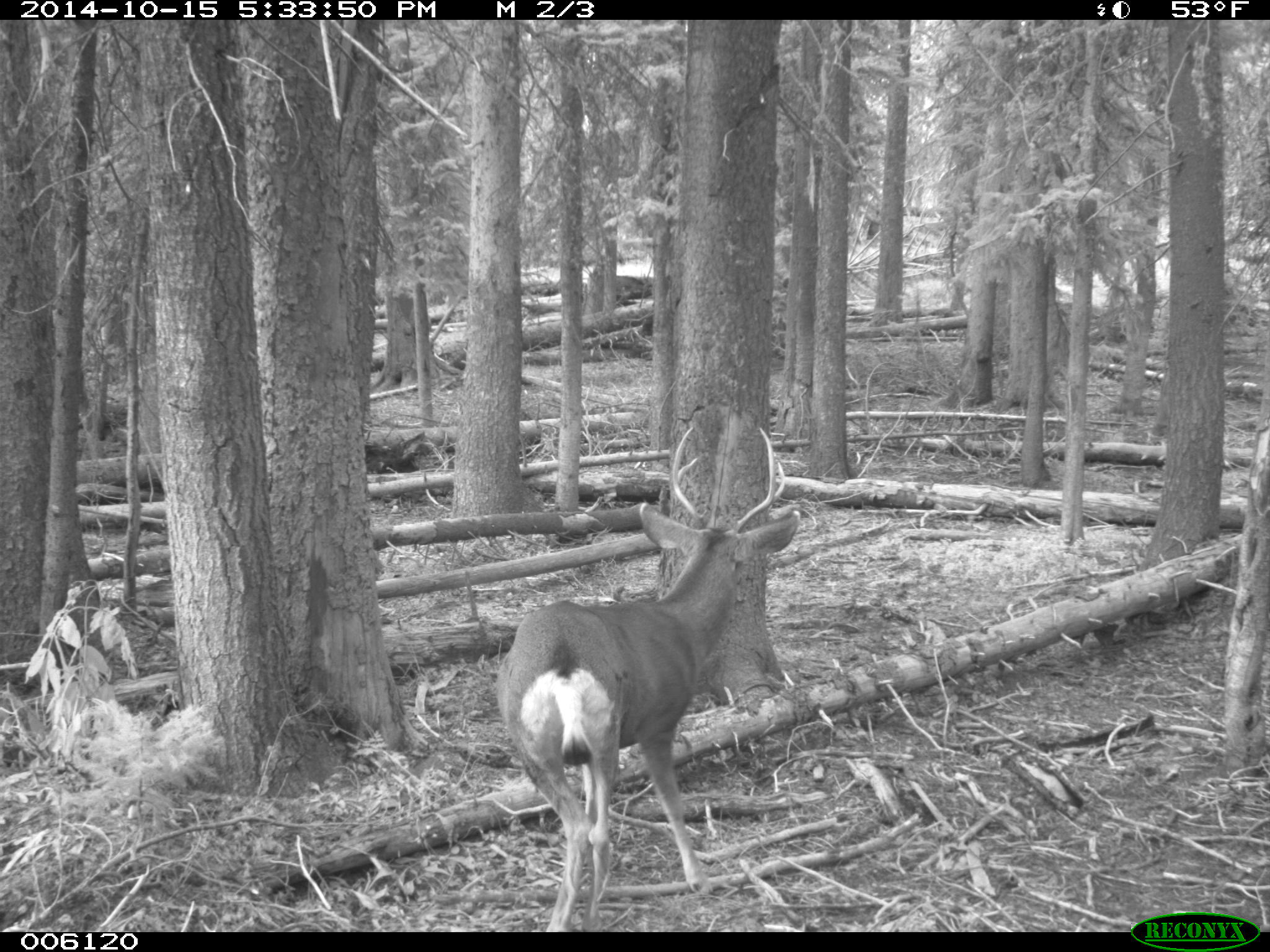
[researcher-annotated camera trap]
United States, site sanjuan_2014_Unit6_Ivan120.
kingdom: Animalia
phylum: Chordata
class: Mammalia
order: Artiodactyla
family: Cervidae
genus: Odocoileus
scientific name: Odocoileus hemionus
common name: mule deer